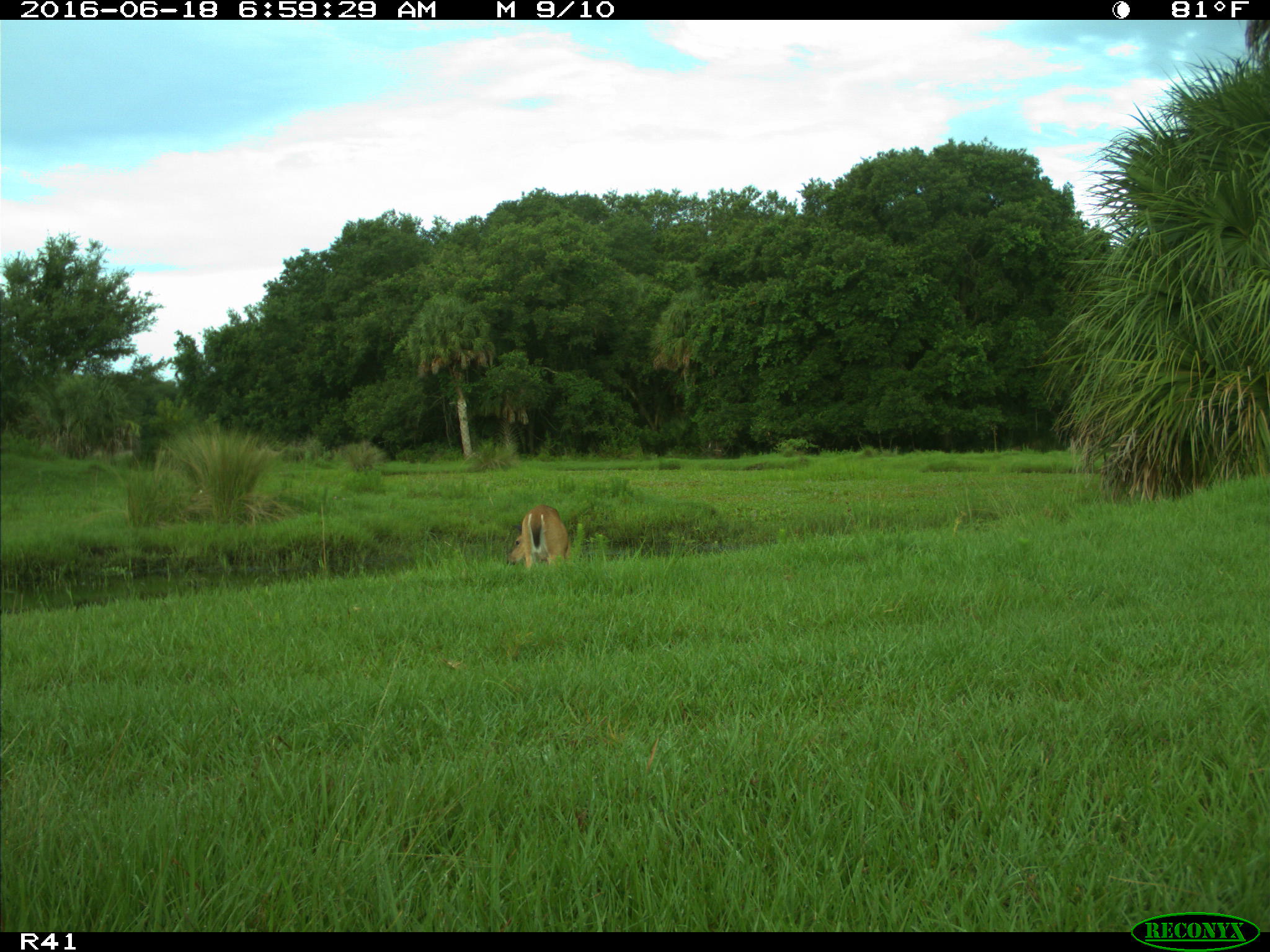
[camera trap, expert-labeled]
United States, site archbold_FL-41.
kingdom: Animalia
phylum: Chordata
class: Mammalia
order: Artiodactyla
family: Cervidae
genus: Odocoileus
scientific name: Odocoileus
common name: deer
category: unidentified deer